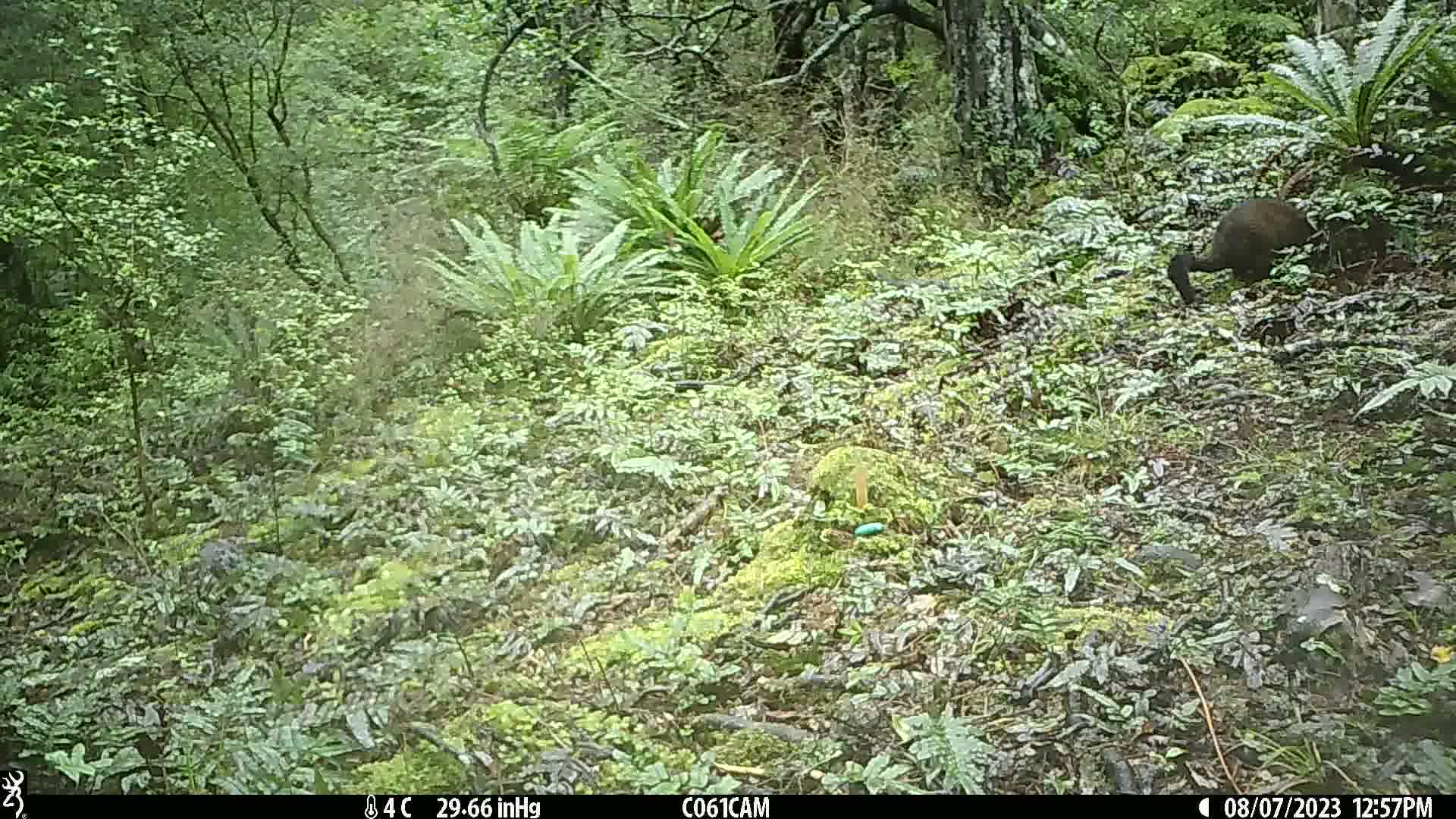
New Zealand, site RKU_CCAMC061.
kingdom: Animalia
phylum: Chordata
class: Mammalia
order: Diprotodontia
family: Phalangeridae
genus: Trichosurus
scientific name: Trichosurus vulpecula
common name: common brushtail possum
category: possum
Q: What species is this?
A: Possum (common brushtail possum) (Trichosurus vulpecula).